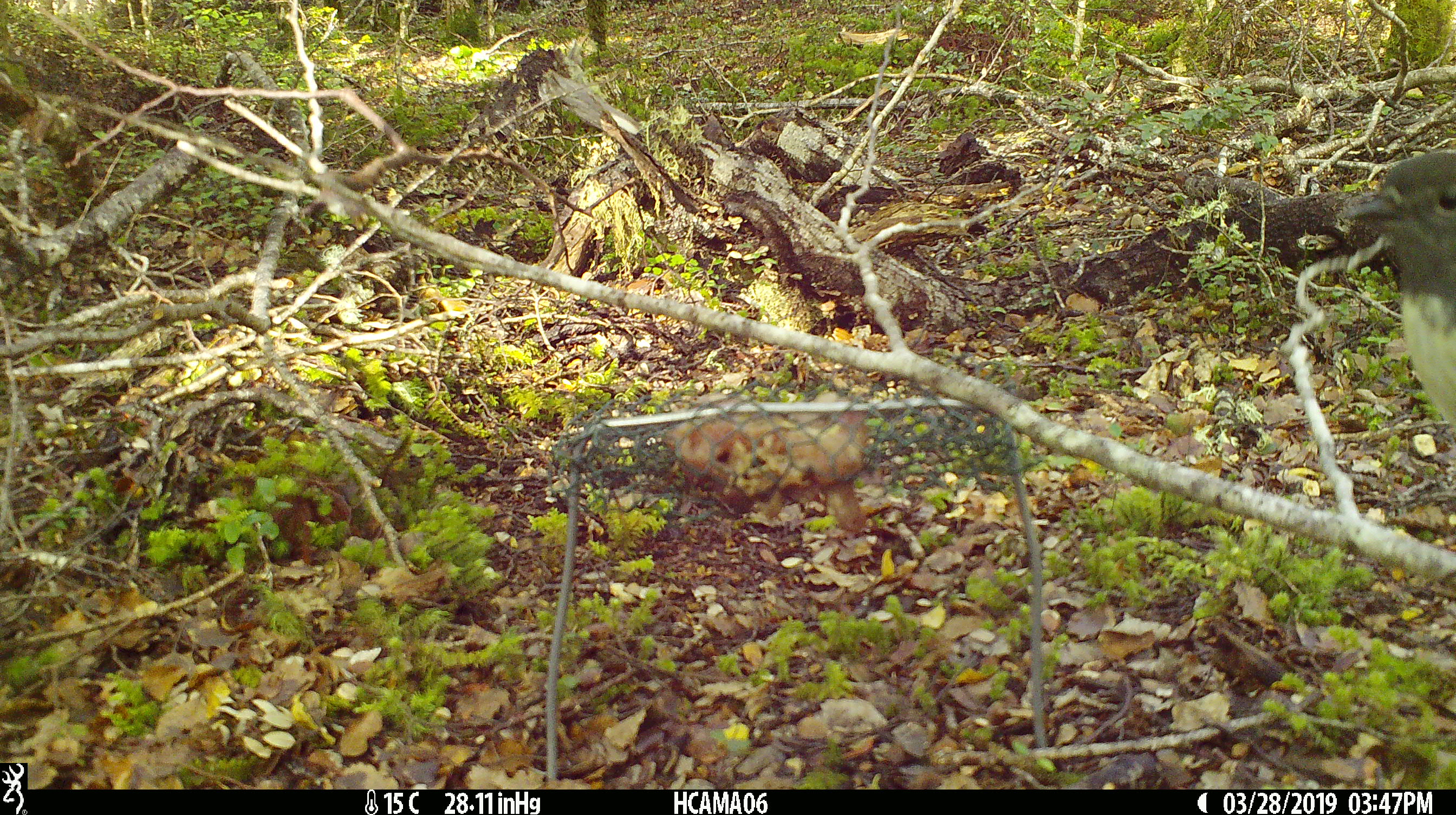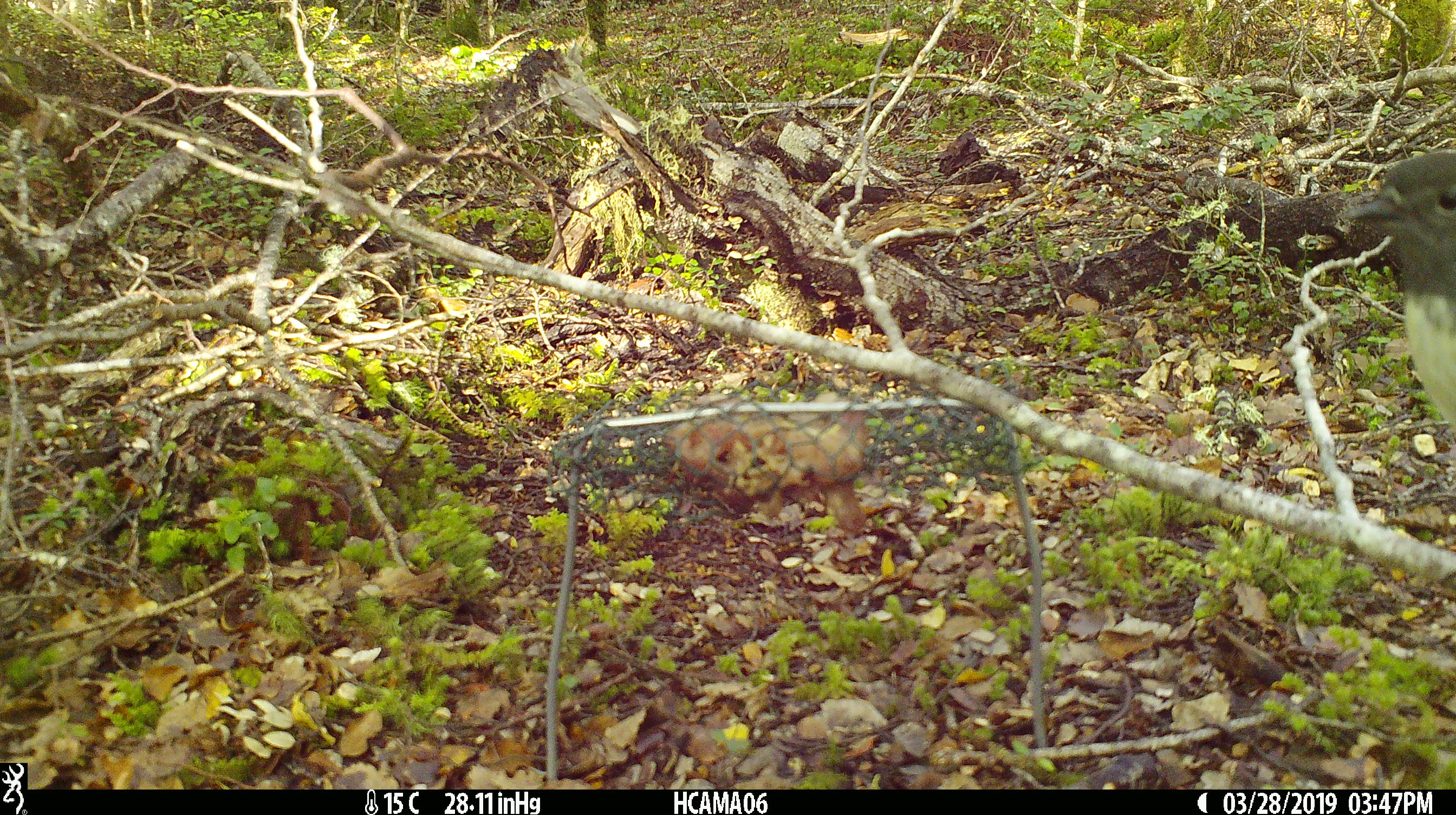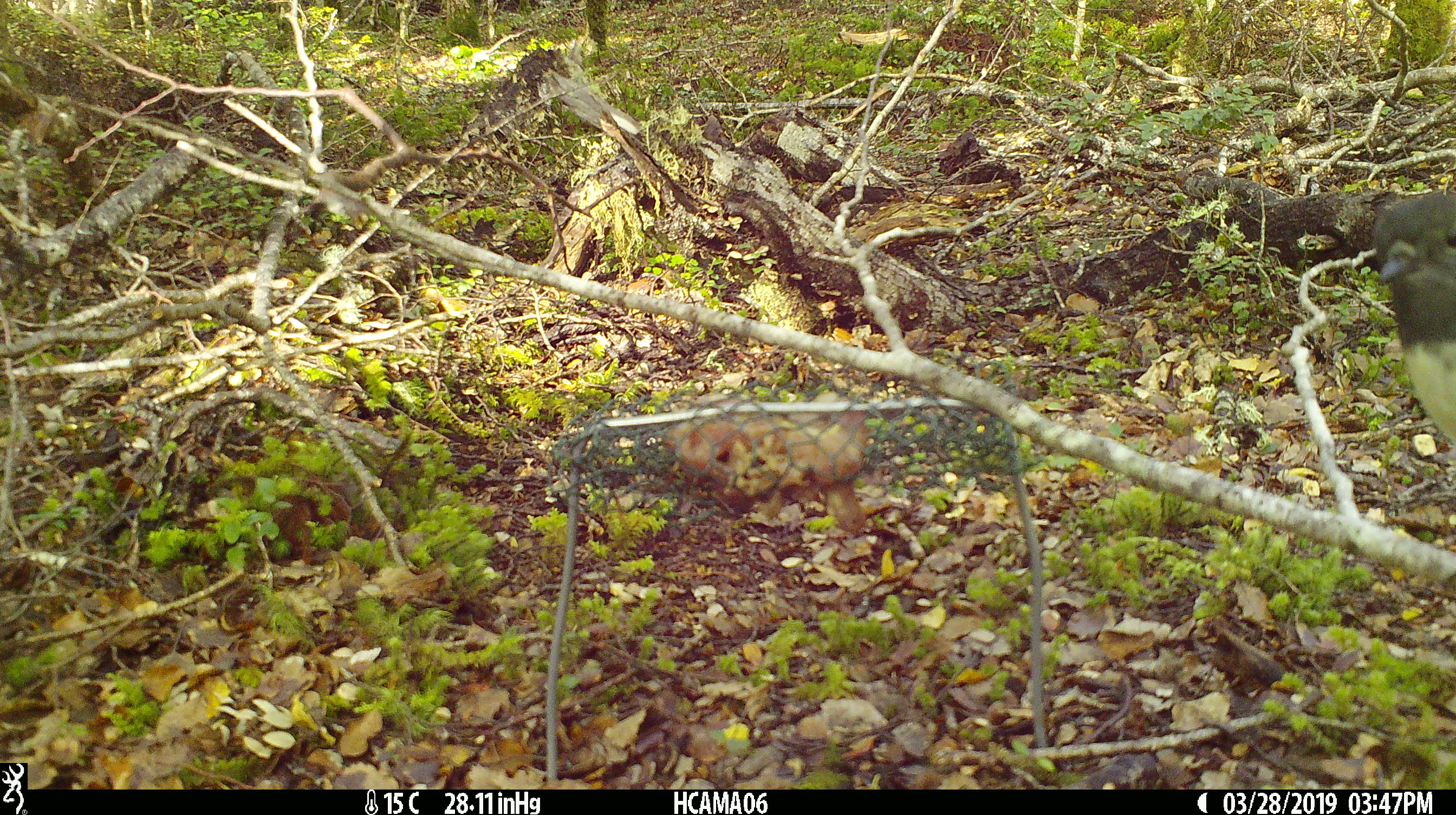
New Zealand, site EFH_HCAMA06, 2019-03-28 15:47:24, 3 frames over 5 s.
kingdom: Animalia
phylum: Chordata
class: Aves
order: Passeriformes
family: Petroicidae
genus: Petroica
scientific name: Petroica australis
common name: new zealand robin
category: robin